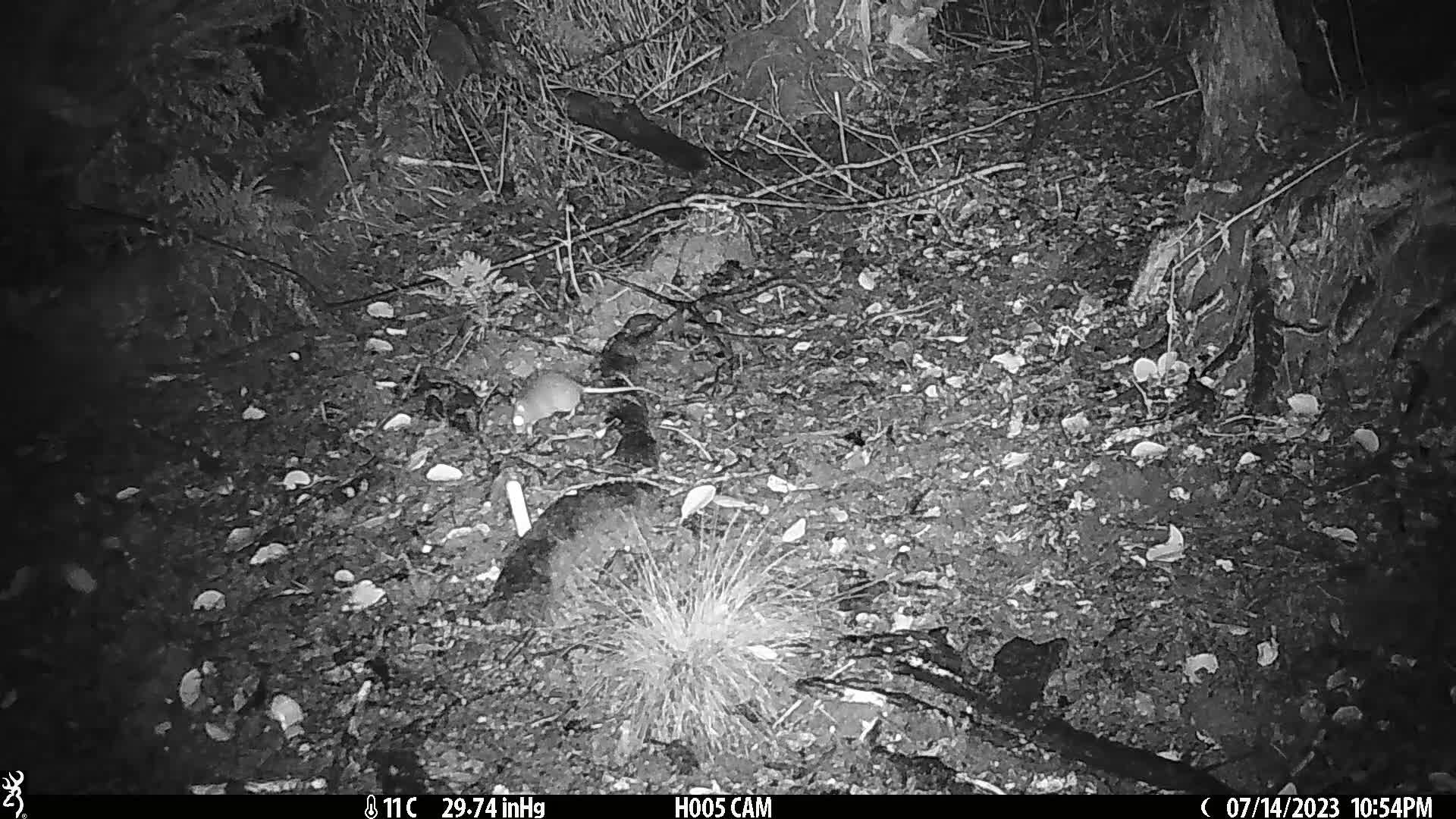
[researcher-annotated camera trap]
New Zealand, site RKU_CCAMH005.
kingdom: Animalia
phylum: Chordata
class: Mammalia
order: Rodentia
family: Muridae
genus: Rattus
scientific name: Rattus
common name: rat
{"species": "rat (Rattus)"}